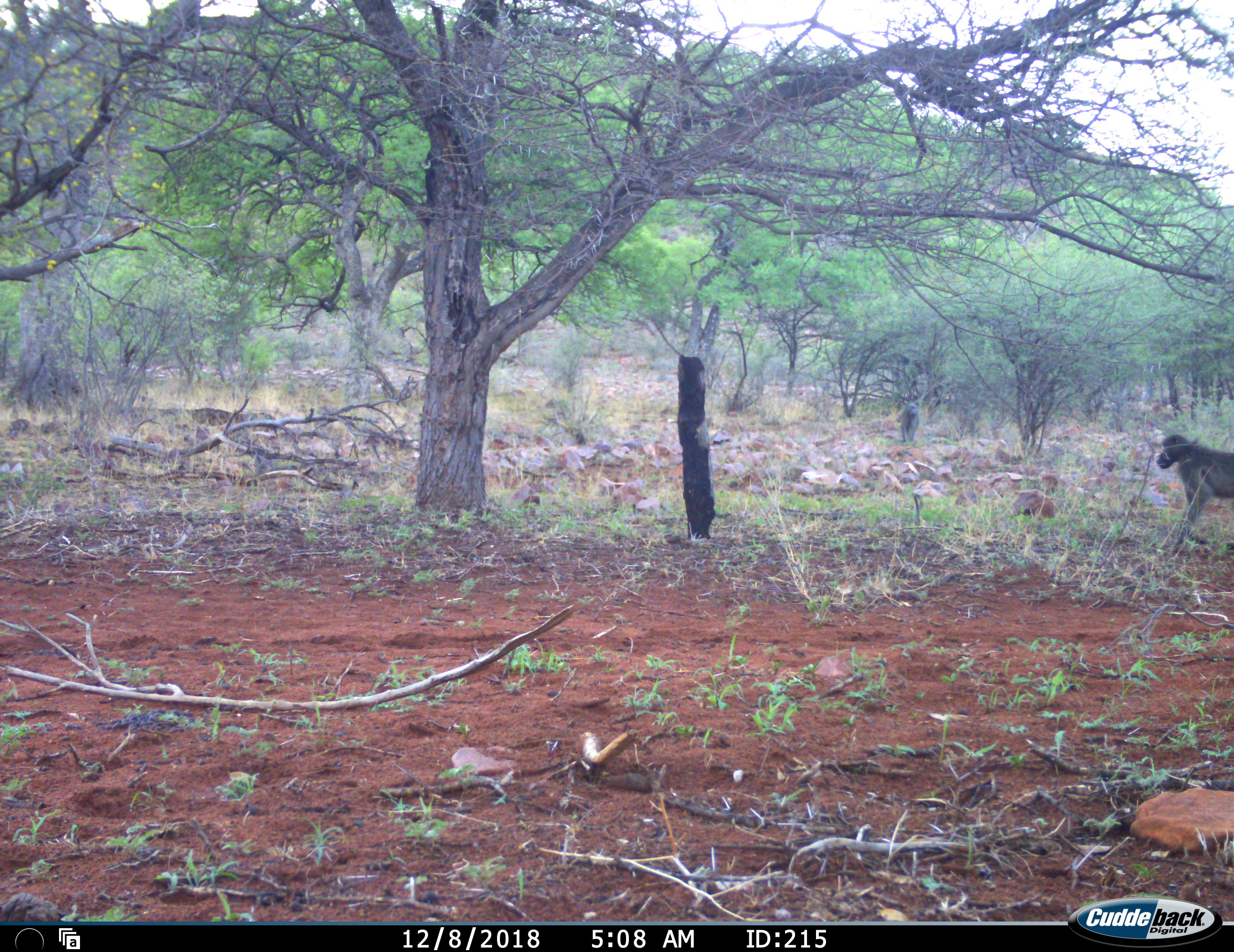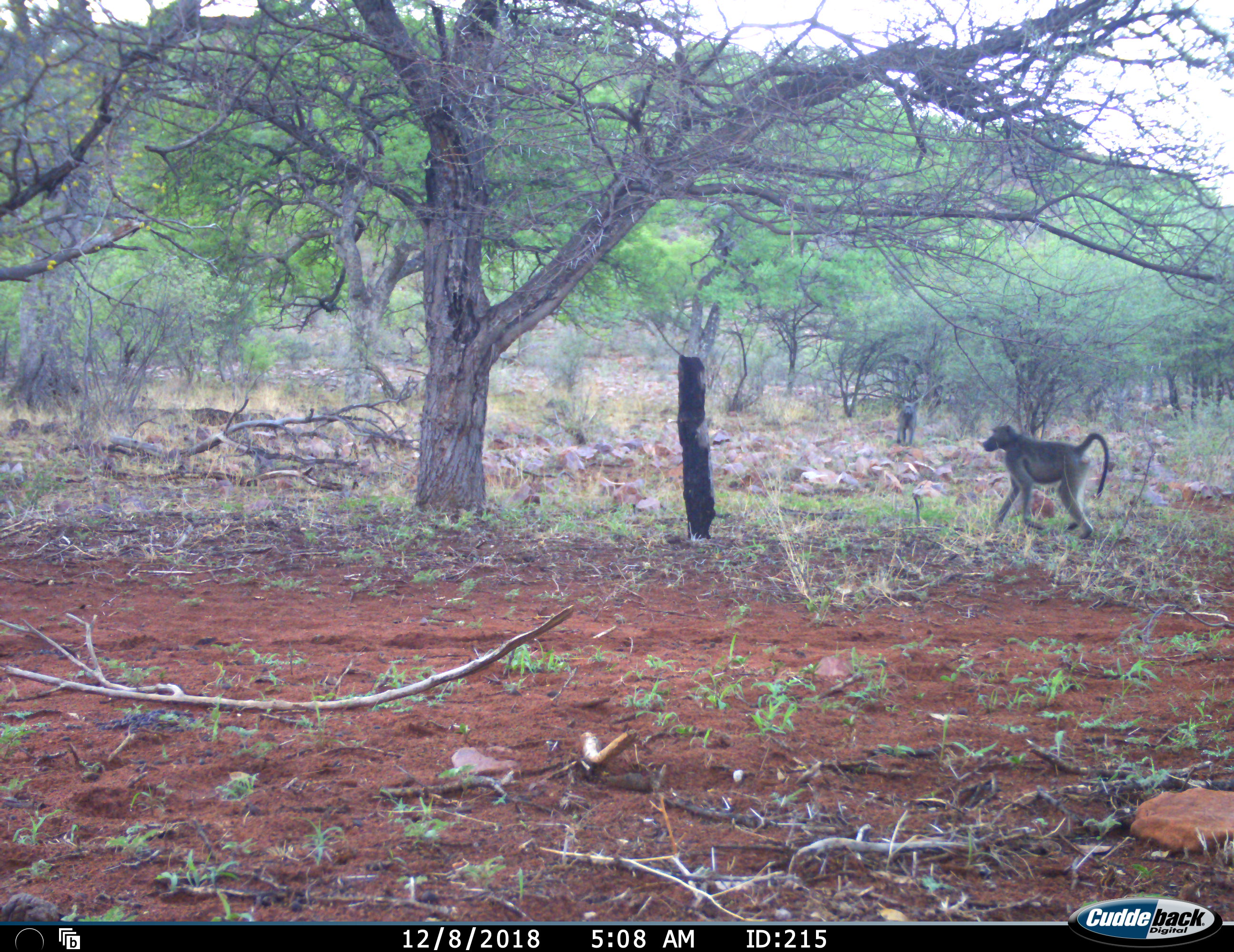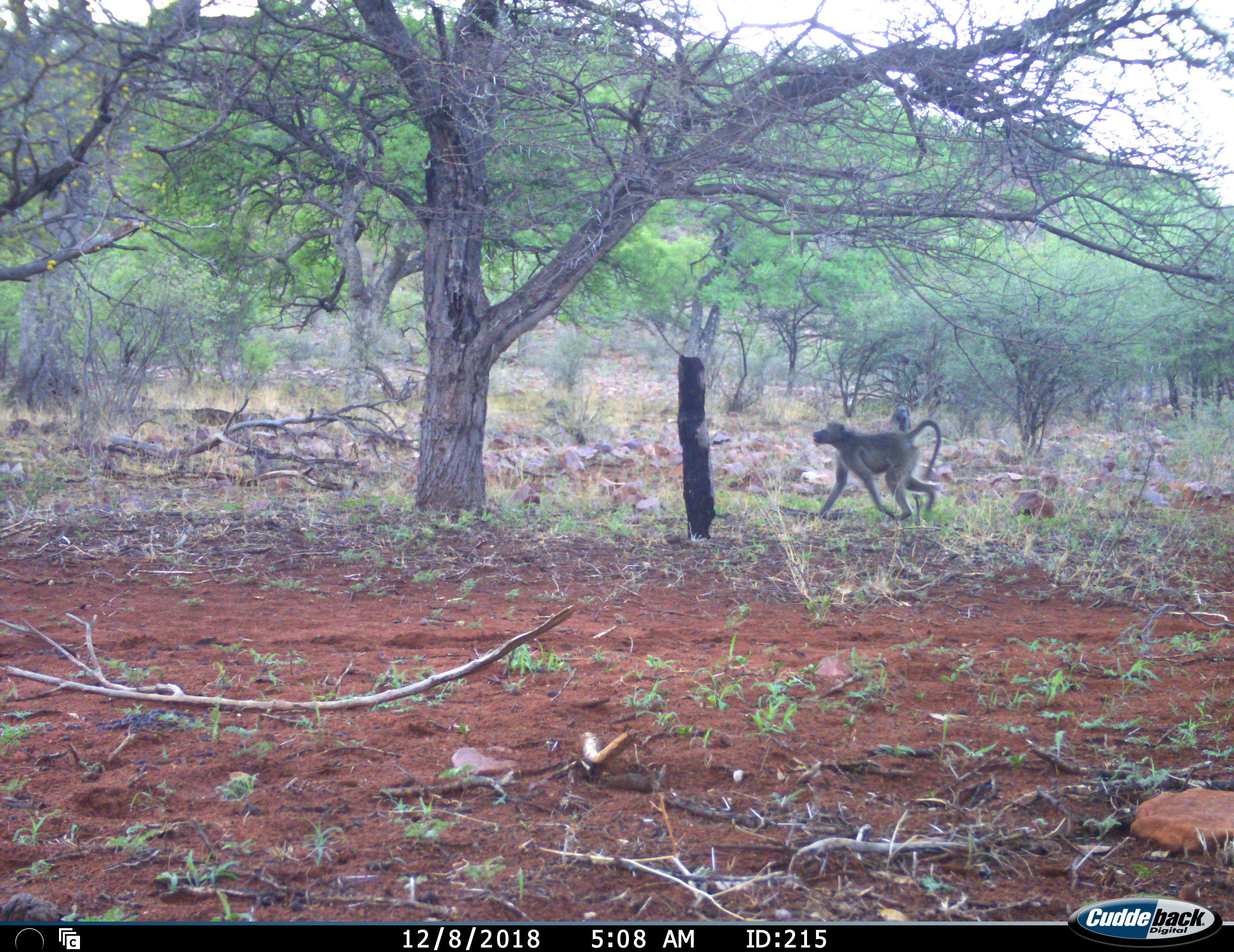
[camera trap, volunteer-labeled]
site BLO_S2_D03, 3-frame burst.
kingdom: Animalia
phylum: Chordata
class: Mammalia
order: Primates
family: Cercopithecidae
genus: Papio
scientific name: Papio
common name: baboon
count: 2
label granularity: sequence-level